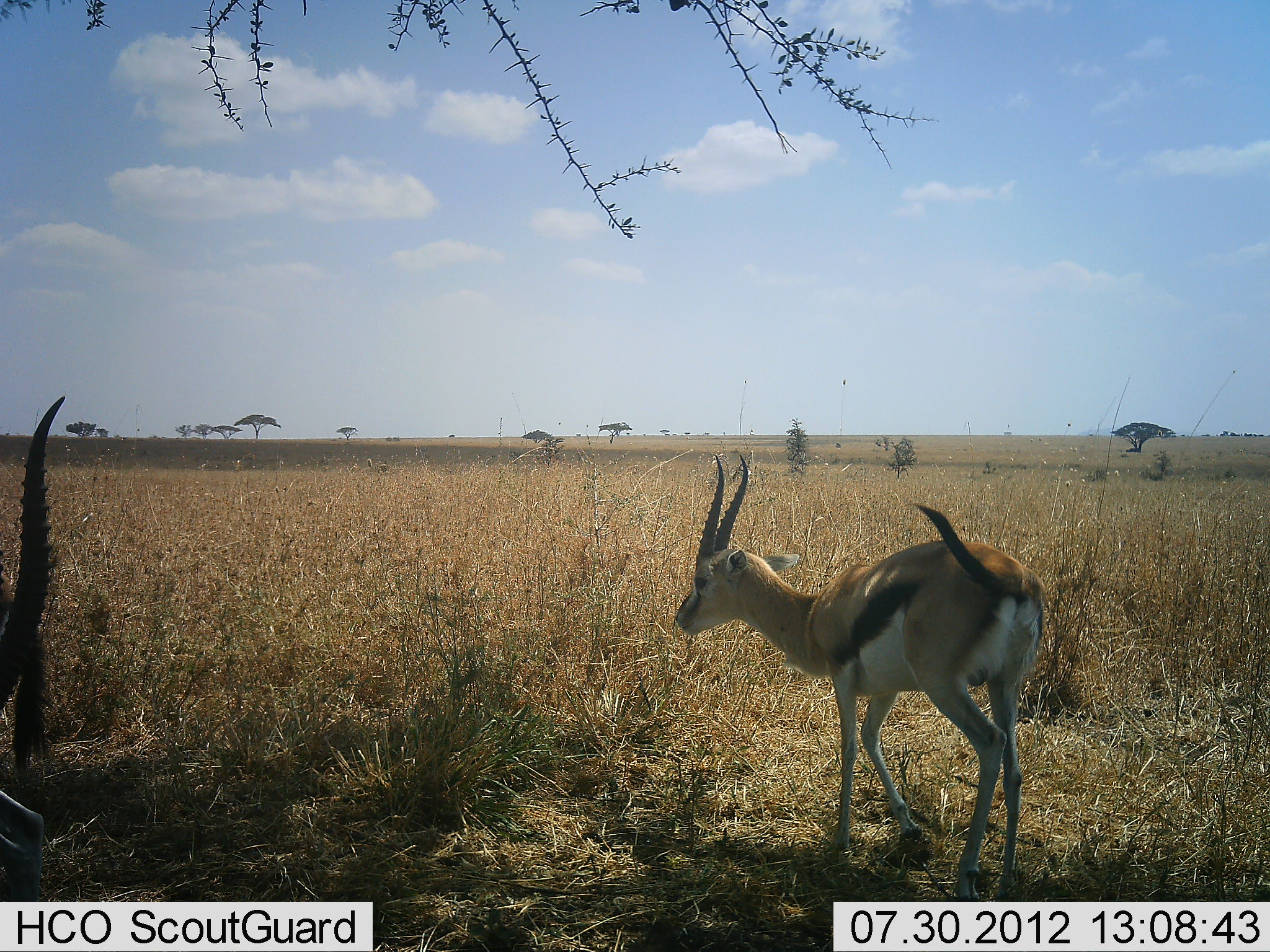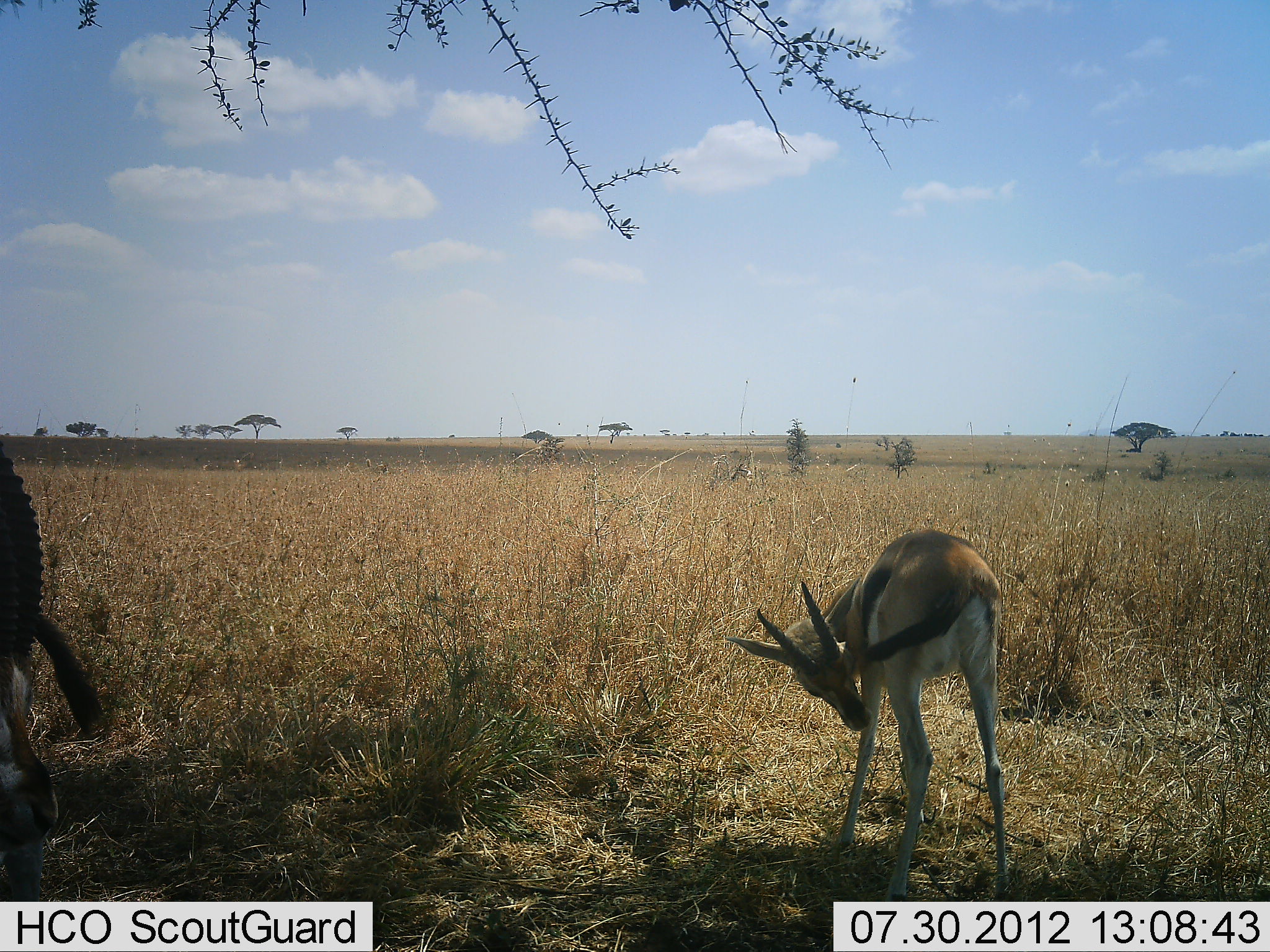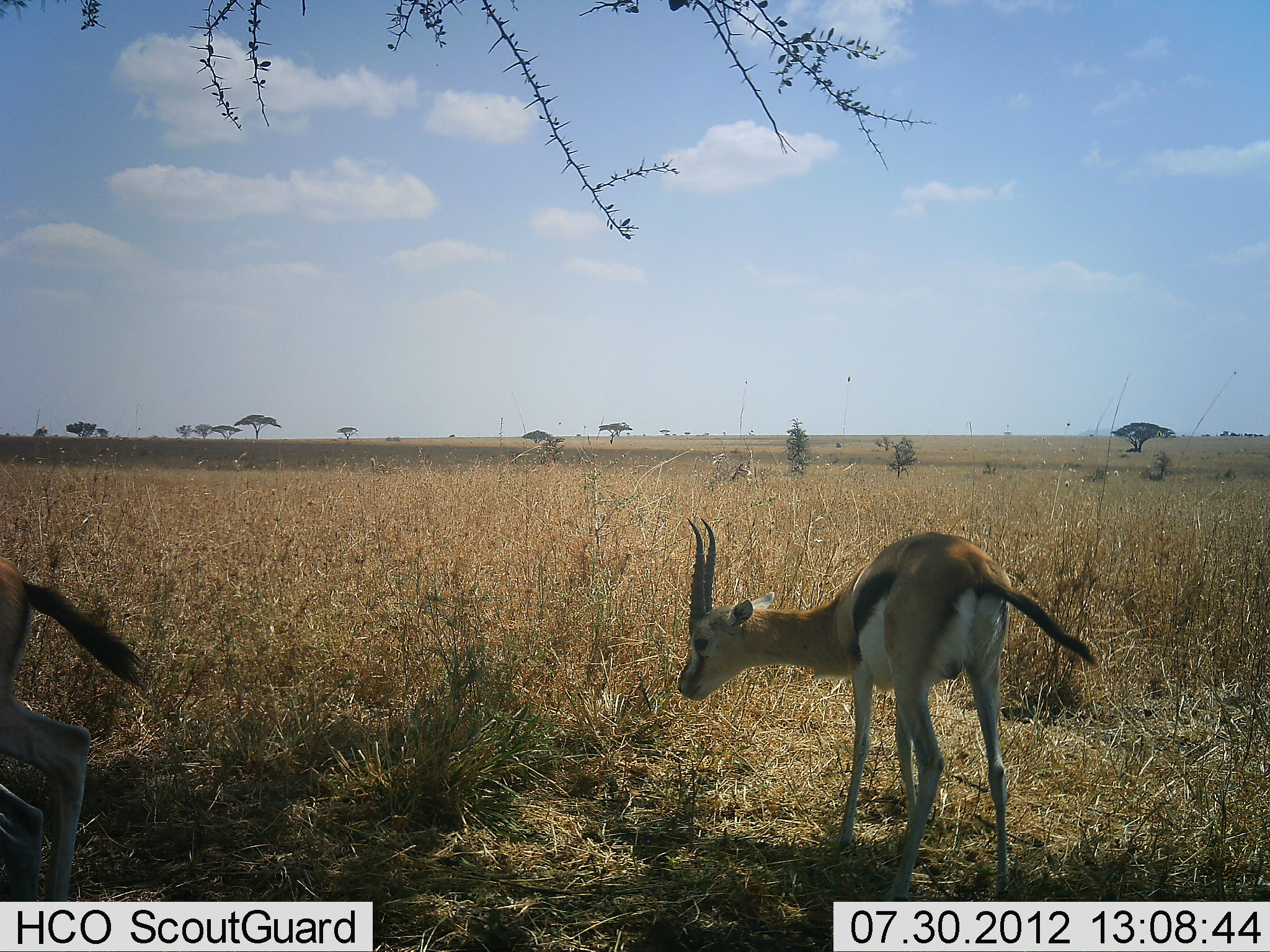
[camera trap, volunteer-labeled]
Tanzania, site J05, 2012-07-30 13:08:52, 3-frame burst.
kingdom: Animalia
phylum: Chordata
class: Mammalia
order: Artiodactyla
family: Bovidae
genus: Eudorcas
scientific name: Eudorcas thomsonii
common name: thomson's gazelle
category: gazellethomsons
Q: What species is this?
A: Gazellethomsons (thomson's gazelle) (Eudorcas thomsonii).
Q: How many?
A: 2.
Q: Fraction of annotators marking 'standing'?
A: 90%.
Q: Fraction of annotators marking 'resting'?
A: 0%.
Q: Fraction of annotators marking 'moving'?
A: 20%.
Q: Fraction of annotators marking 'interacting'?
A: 0%.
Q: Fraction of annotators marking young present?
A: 0%.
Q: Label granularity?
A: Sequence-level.